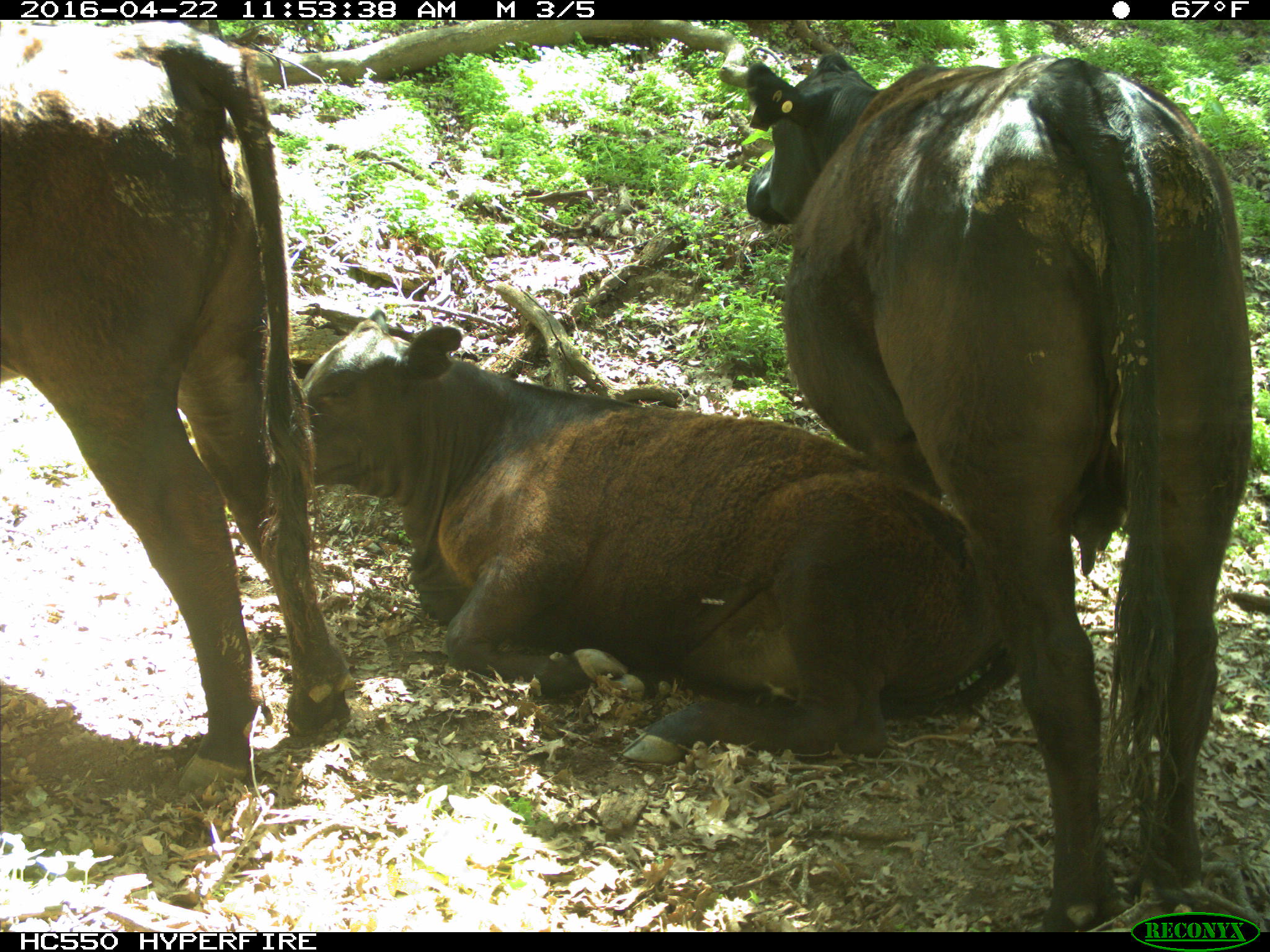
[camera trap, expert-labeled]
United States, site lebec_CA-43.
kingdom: Animalia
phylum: Chordata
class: Mammalia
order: Artiodactyla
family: Bovidae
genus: Bos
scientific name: Bos taurus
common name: domestic cow